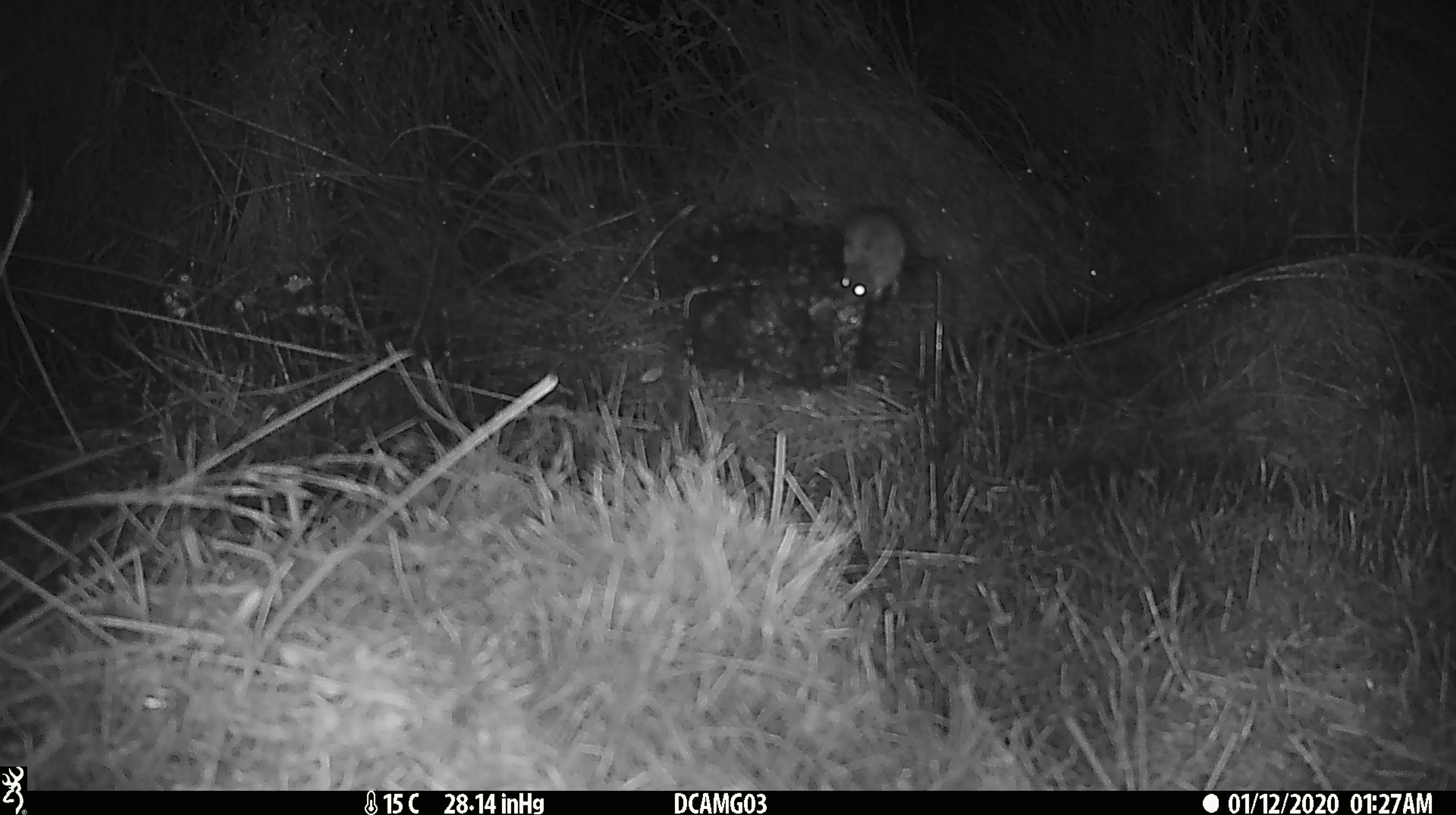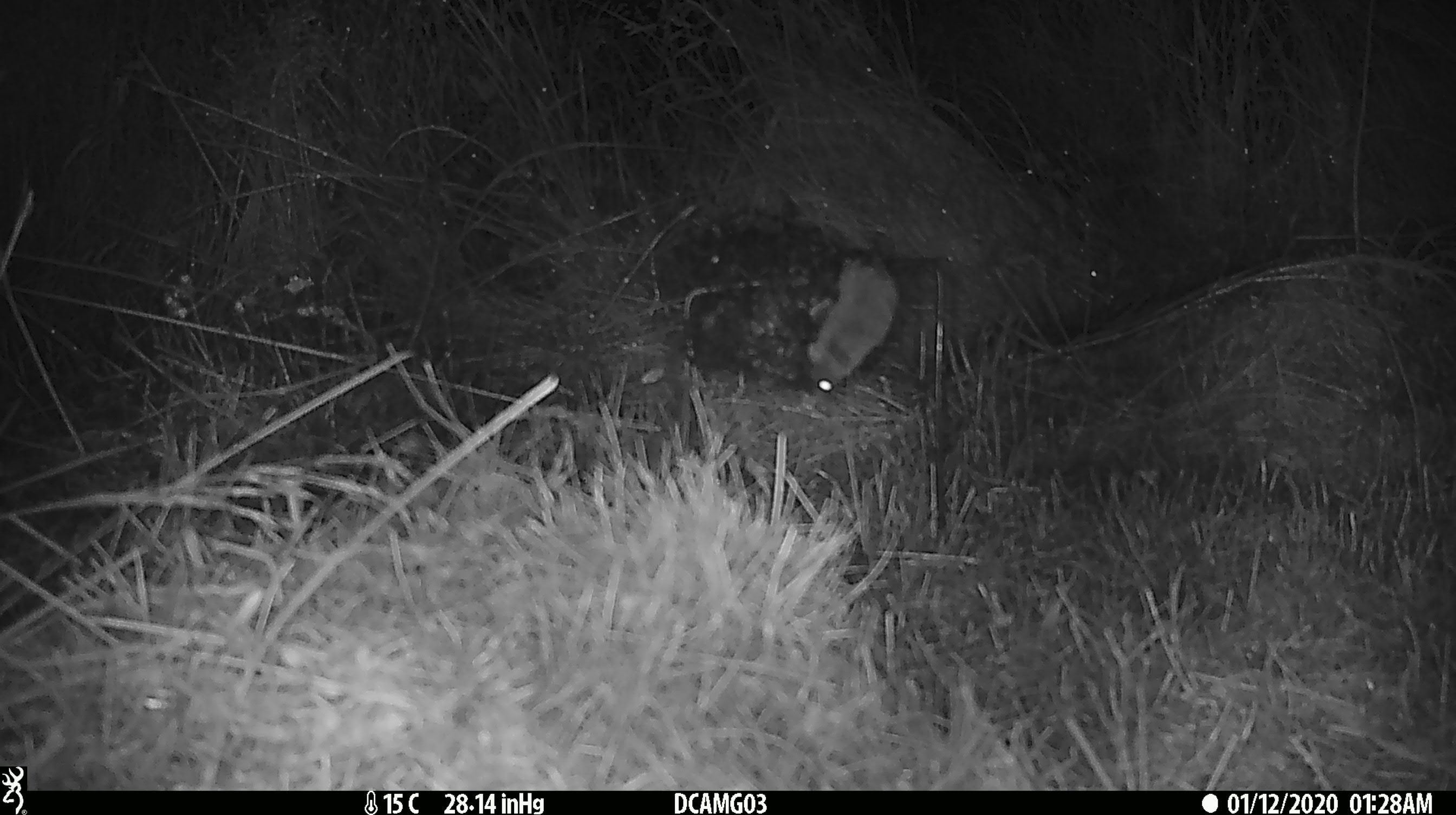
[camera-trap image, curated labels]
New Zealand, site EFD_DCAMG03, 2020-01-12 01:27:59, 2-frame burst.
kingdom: Animalia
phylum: Chordata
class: Mammalia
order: Rodentia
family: Muridae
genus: Mus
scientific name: Mus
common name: mouse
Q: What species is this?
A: Mouse (Mus).